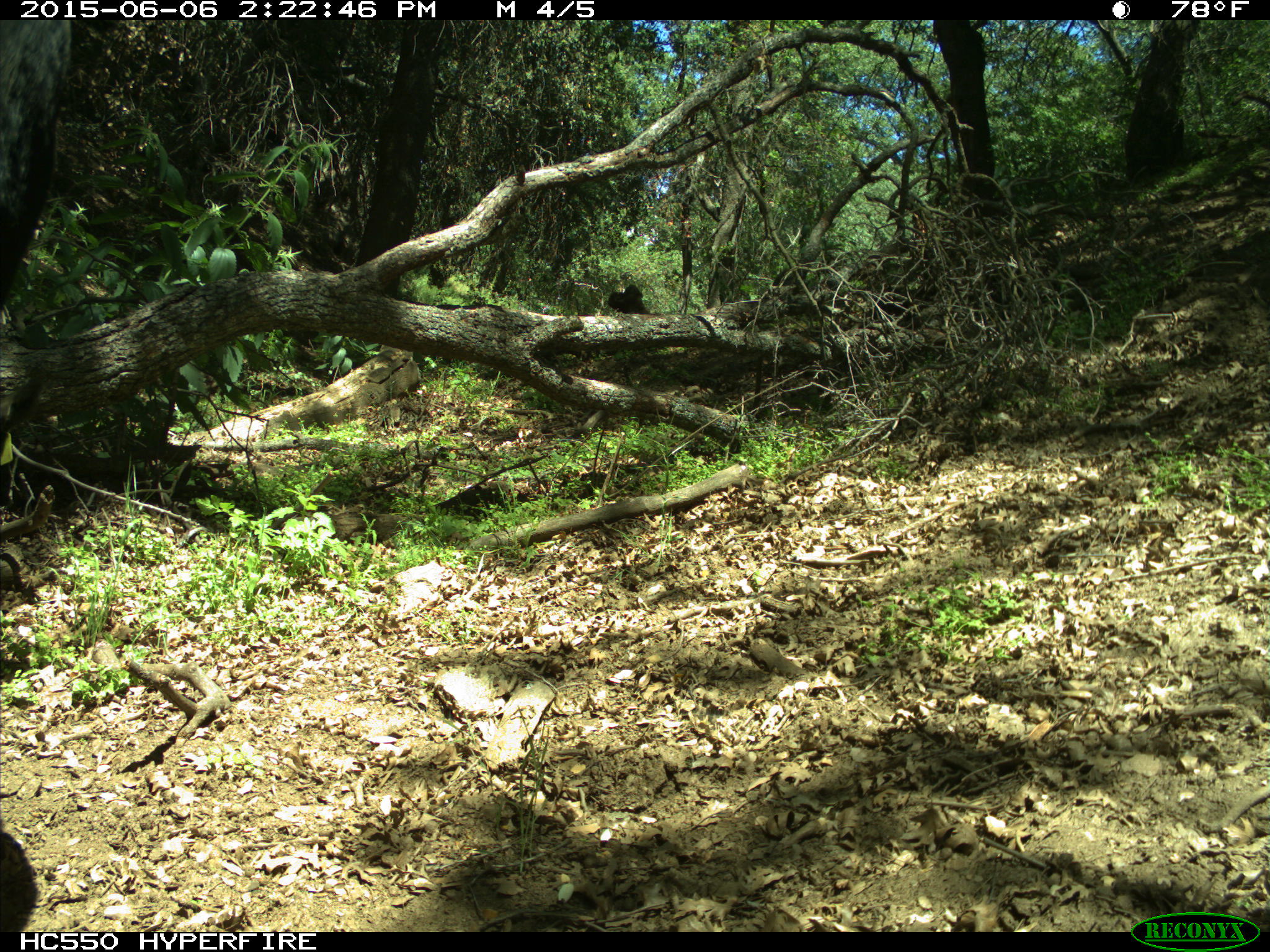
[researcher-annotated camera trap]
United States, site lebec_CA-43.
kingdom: Animalia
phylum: Chordata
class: Mammalia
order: Artiodactyla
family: Bovidae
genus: Bos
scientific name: Bos taurus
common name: domestic cow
Bos taurus (domestic cow).